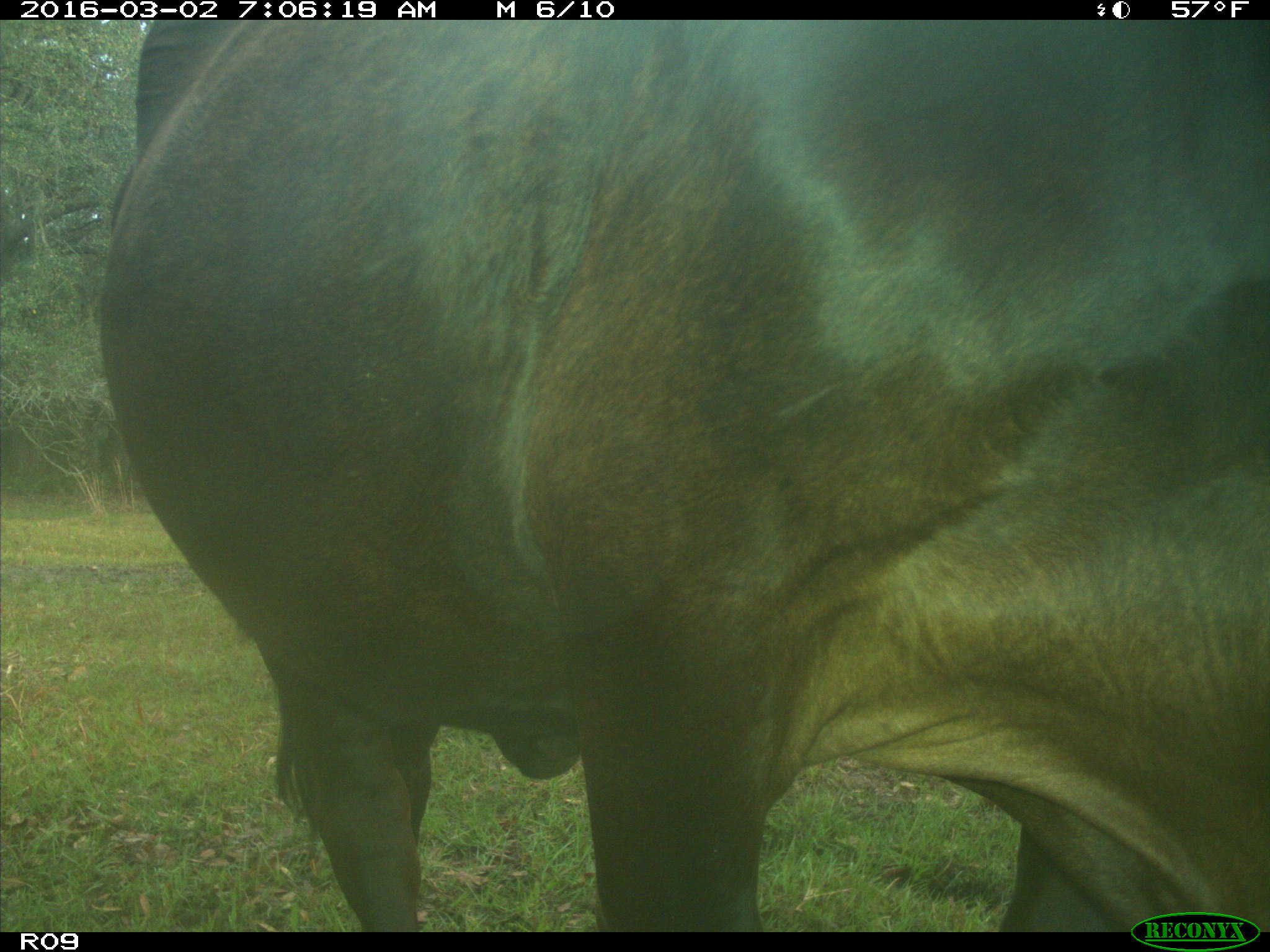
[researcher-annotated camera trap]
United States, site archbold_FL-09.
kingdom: Animalia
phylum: Chordata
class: Mammalia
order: Artiodactyla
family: Bovidae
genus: Bos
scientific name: Bos taurus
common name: domestic cow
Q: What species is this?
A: Bos taurus (domestic cow).